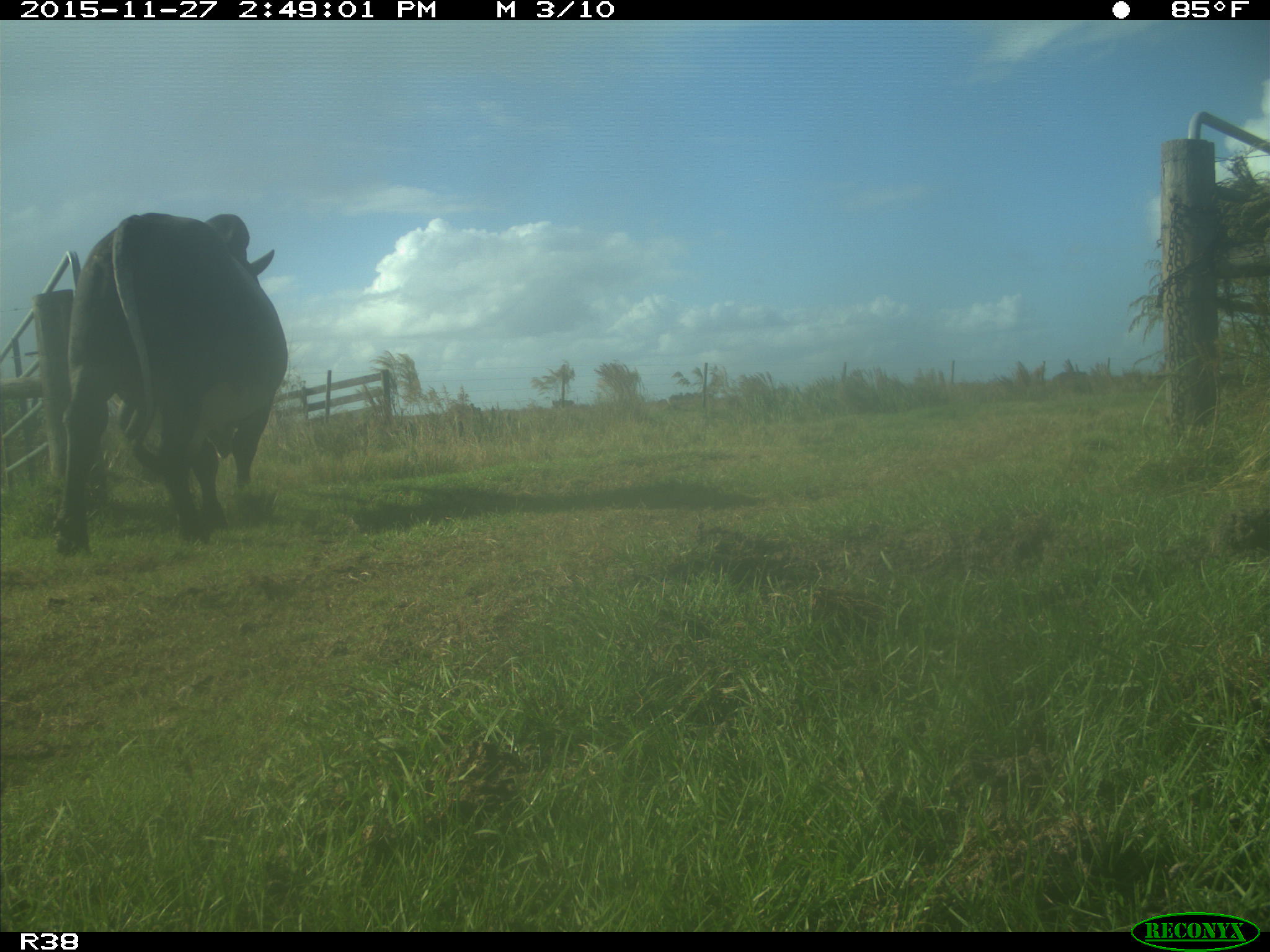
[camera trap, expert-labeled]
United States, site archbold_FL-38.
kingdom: Animalia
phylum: Chordata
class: Mammalia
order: Artiodactyla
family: Bovidae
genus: Bos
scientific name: Bos taurus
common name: domestic cow